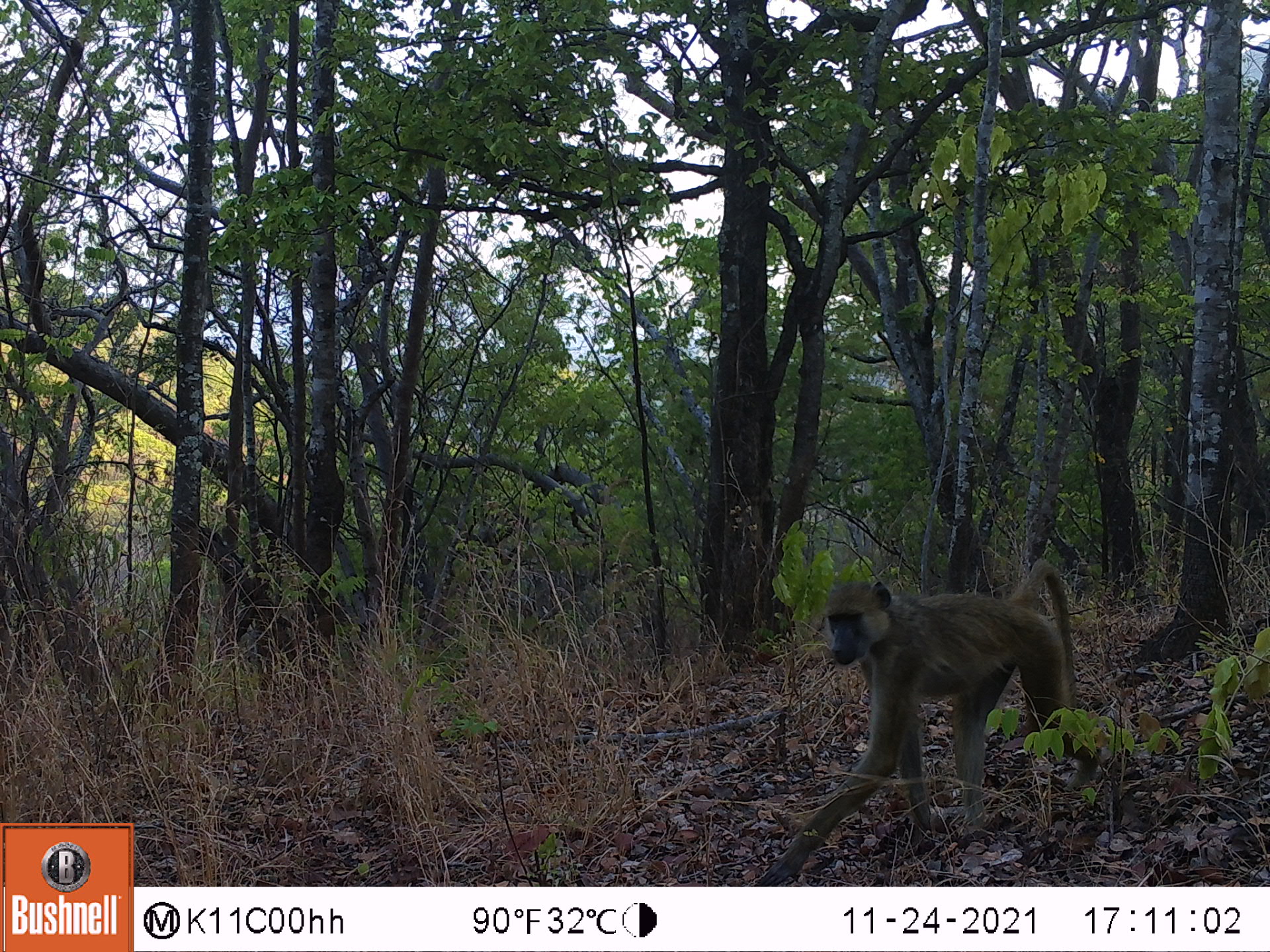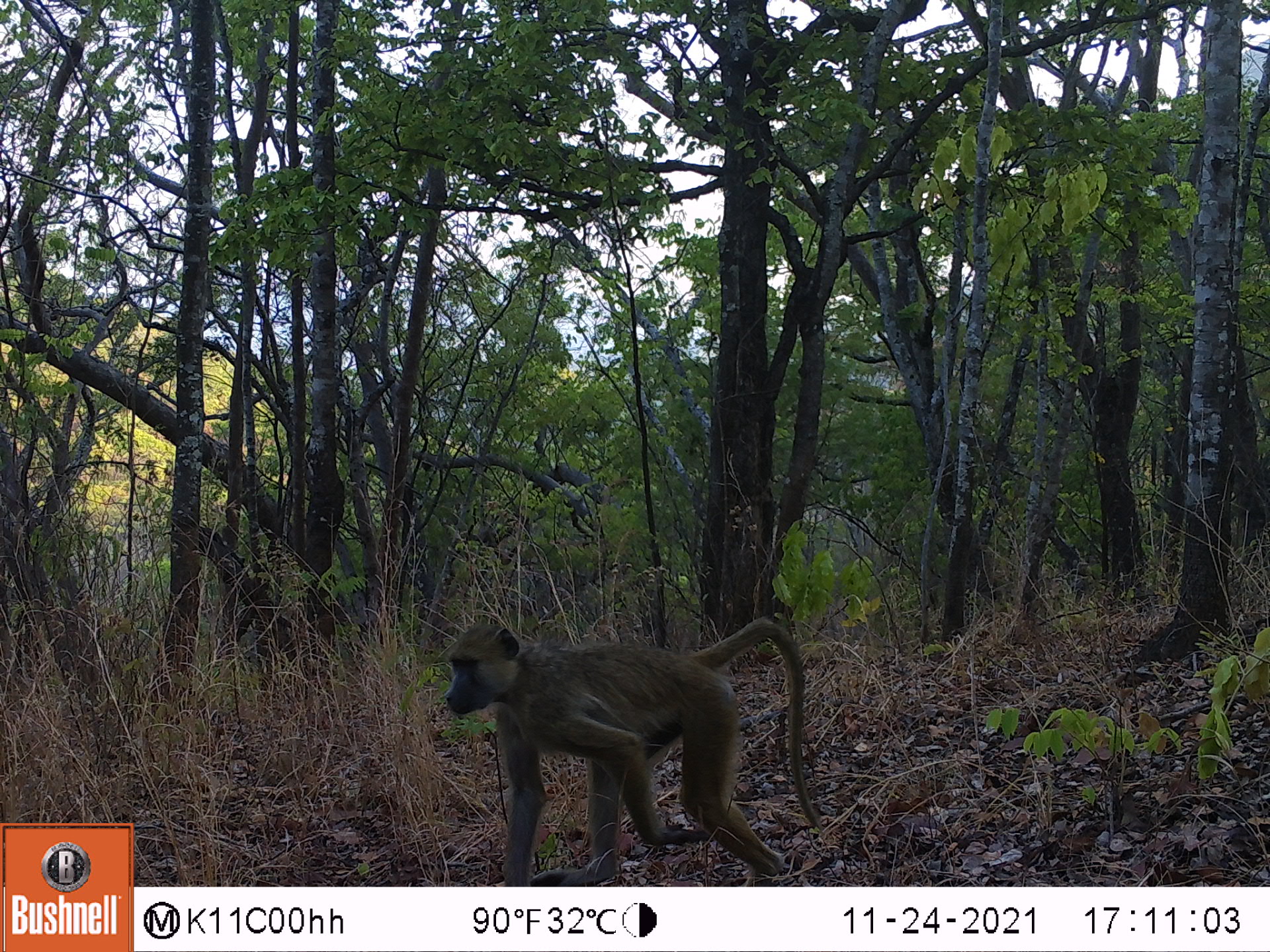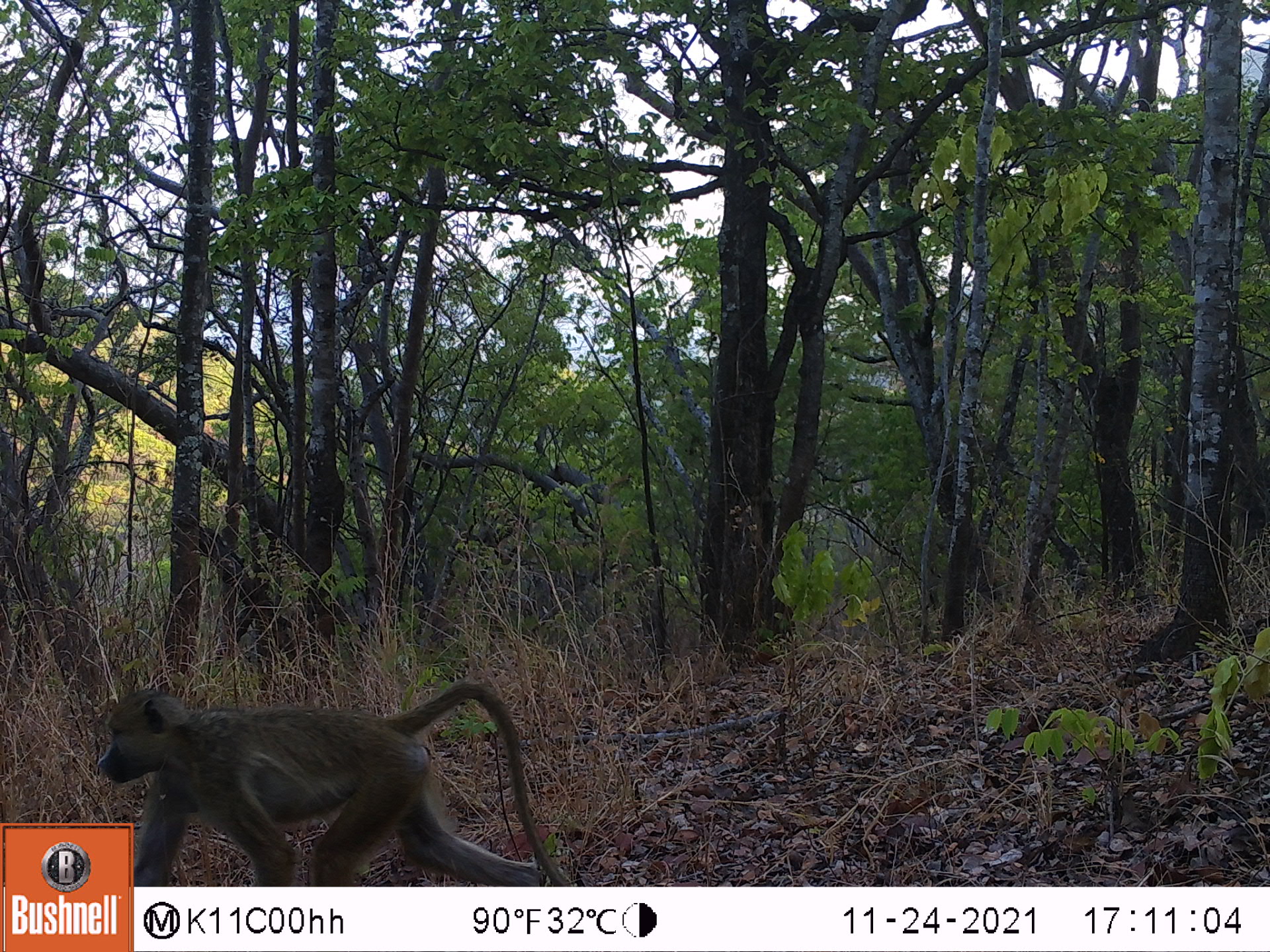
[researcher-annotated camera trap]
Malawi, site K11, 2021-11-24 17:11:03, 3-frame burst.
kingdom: Animalia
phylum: Chordata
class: Mammalia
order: Primates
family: Cercopithecidae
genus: Papio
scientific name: Papio cynocephalus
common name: yellow baboon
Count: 1.